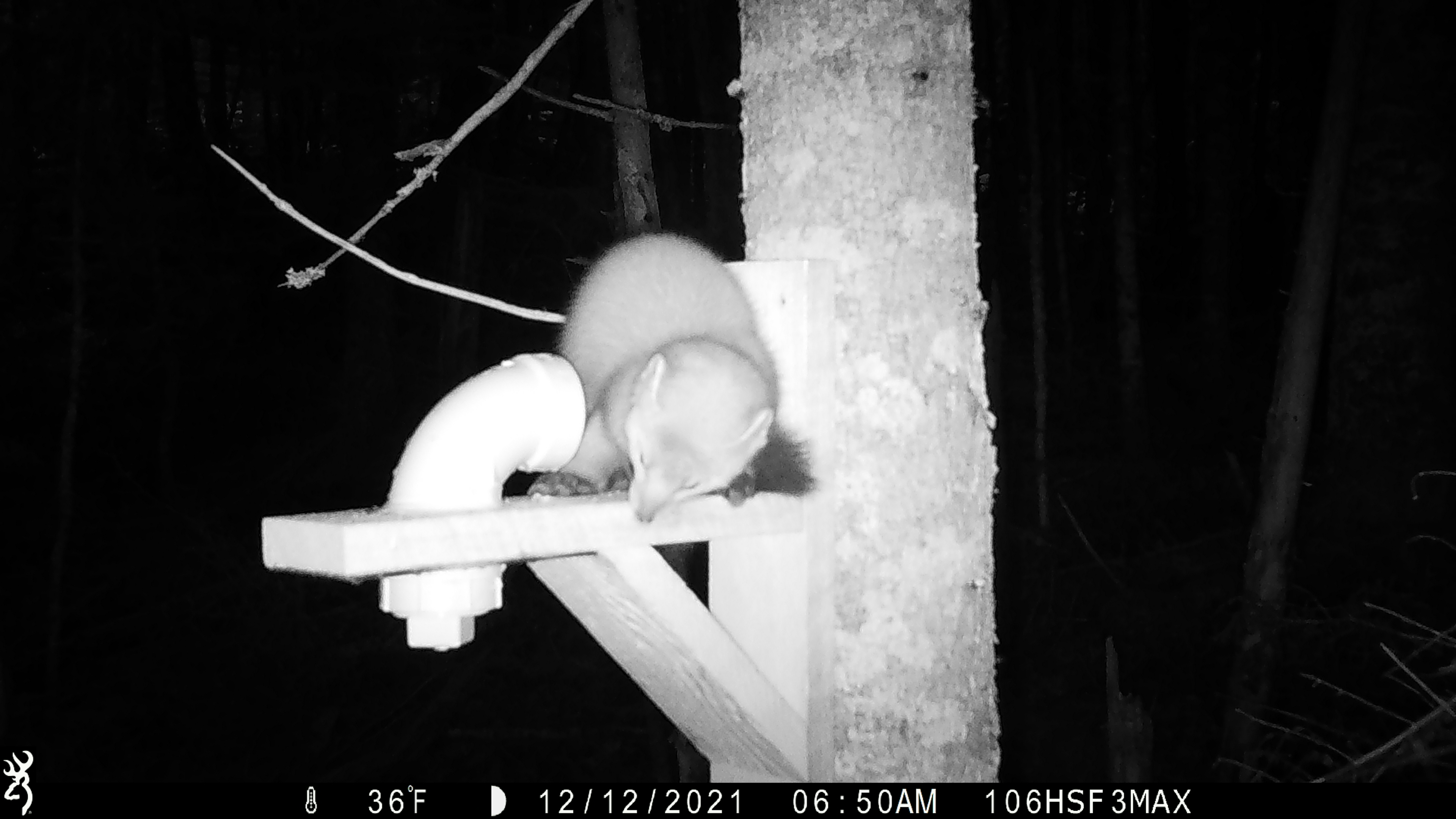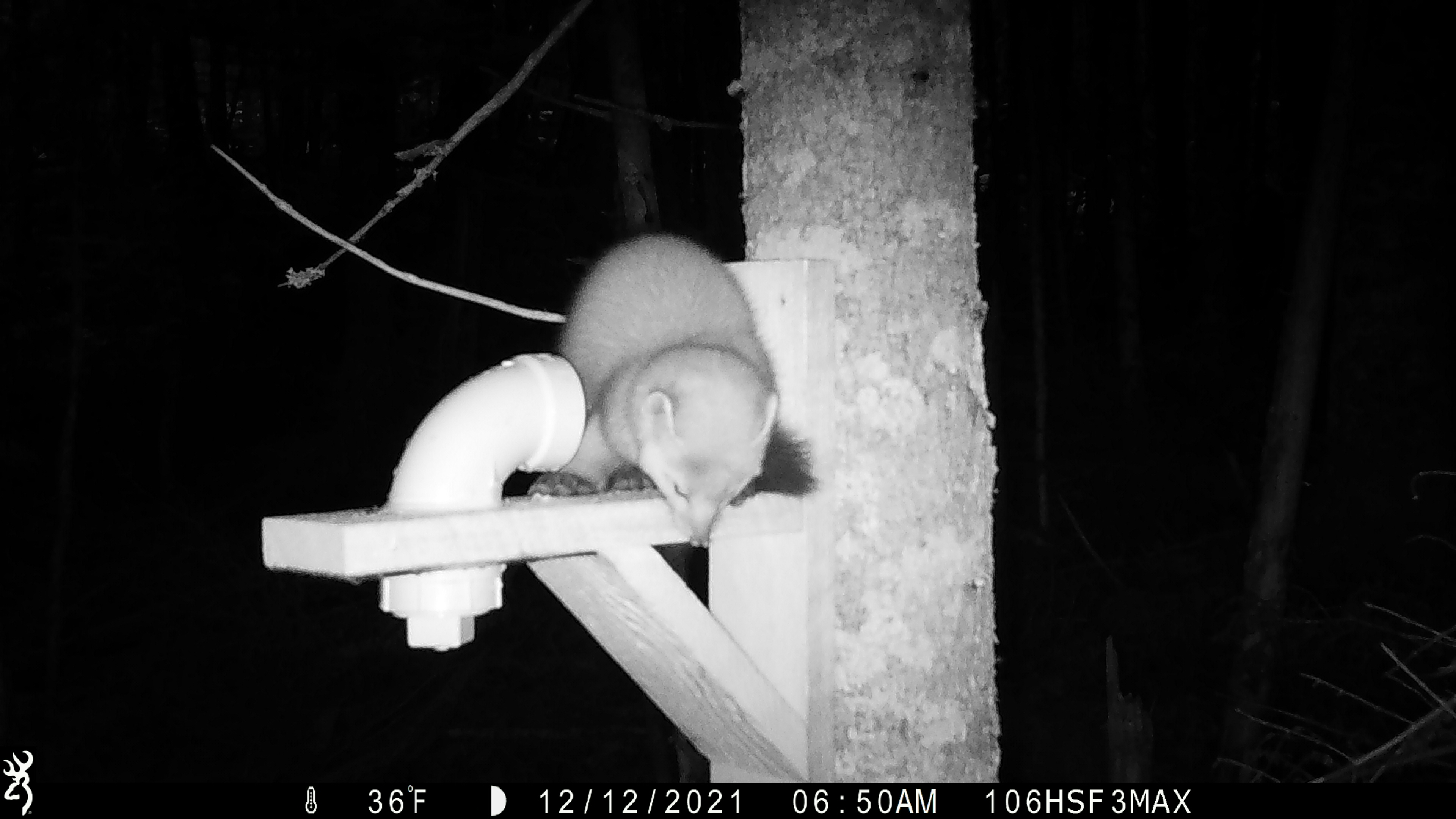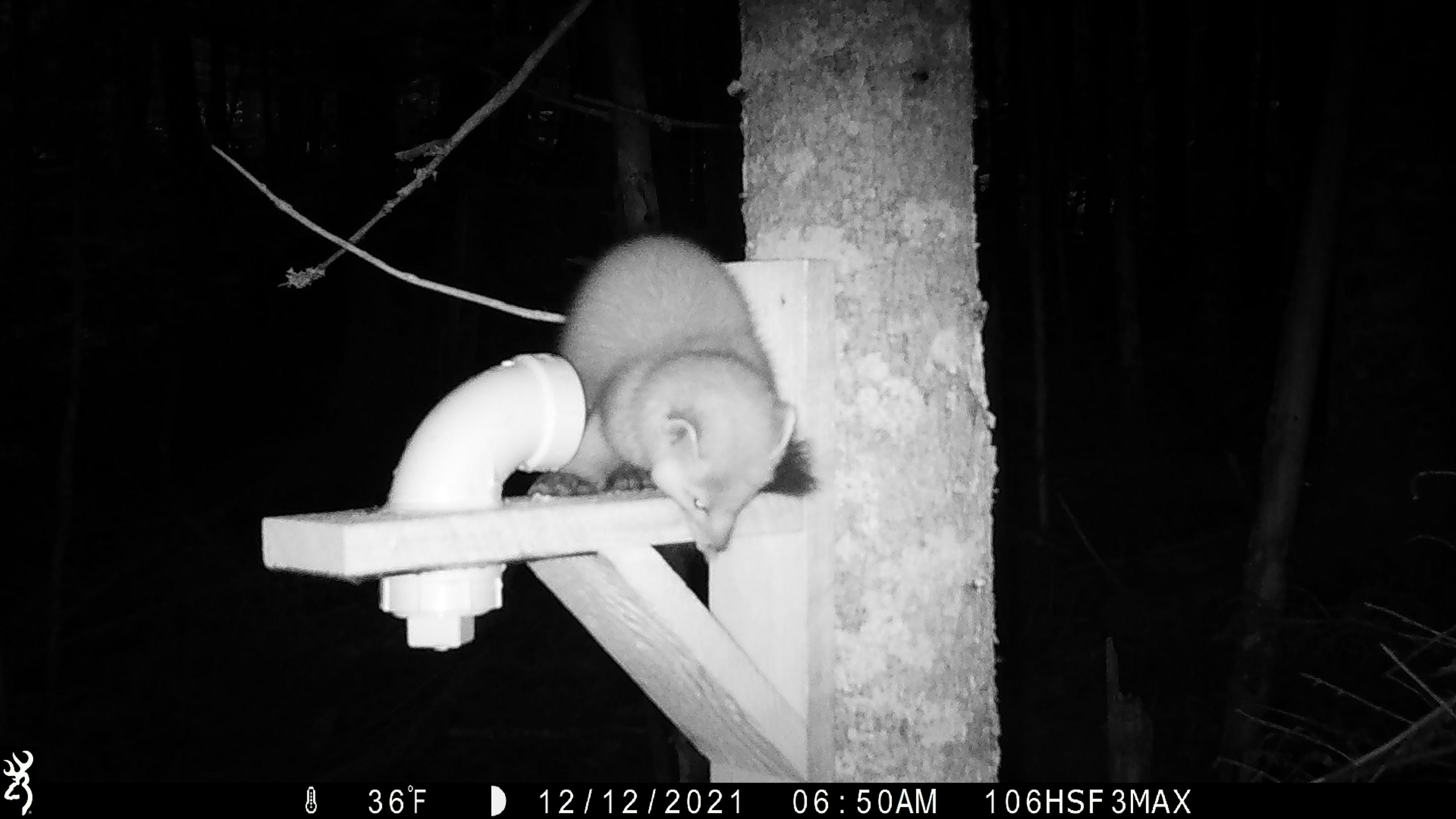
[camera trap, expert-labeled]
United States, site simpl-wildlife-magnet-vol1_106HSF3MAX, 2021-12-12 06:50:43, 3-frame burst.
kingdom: Animalia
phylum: Chordata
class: Mammalia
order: Carnivora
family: Mustelidae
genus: Martes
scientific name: Martes americana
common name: american marten